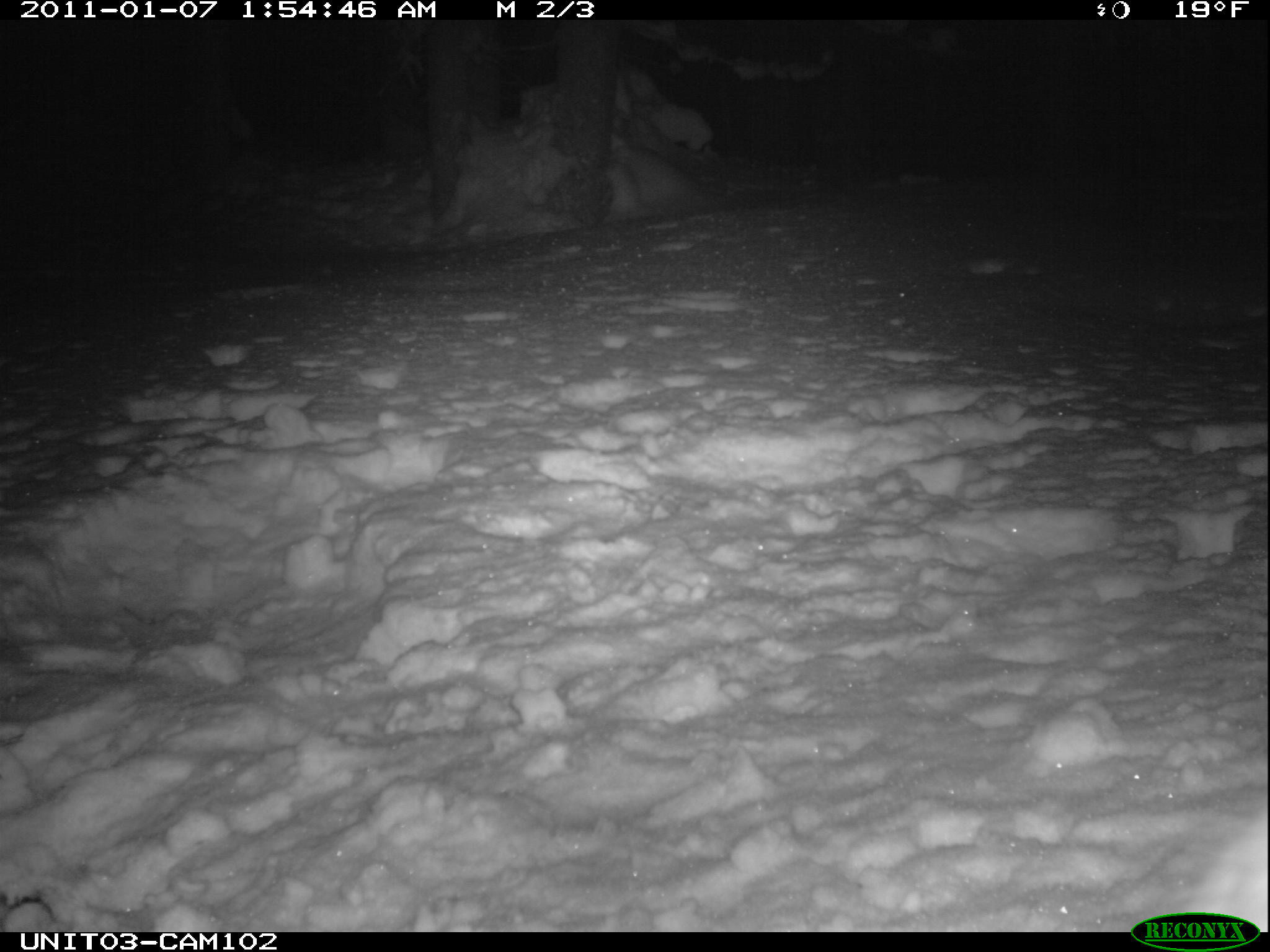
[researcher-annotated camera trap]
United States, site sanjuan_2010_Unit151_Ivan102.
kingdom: Animalia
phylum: Chordata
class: Mammalia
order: Lagomorpha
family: Leporidae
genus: Lepus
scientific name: Lepus americanus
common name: snowshoe hare